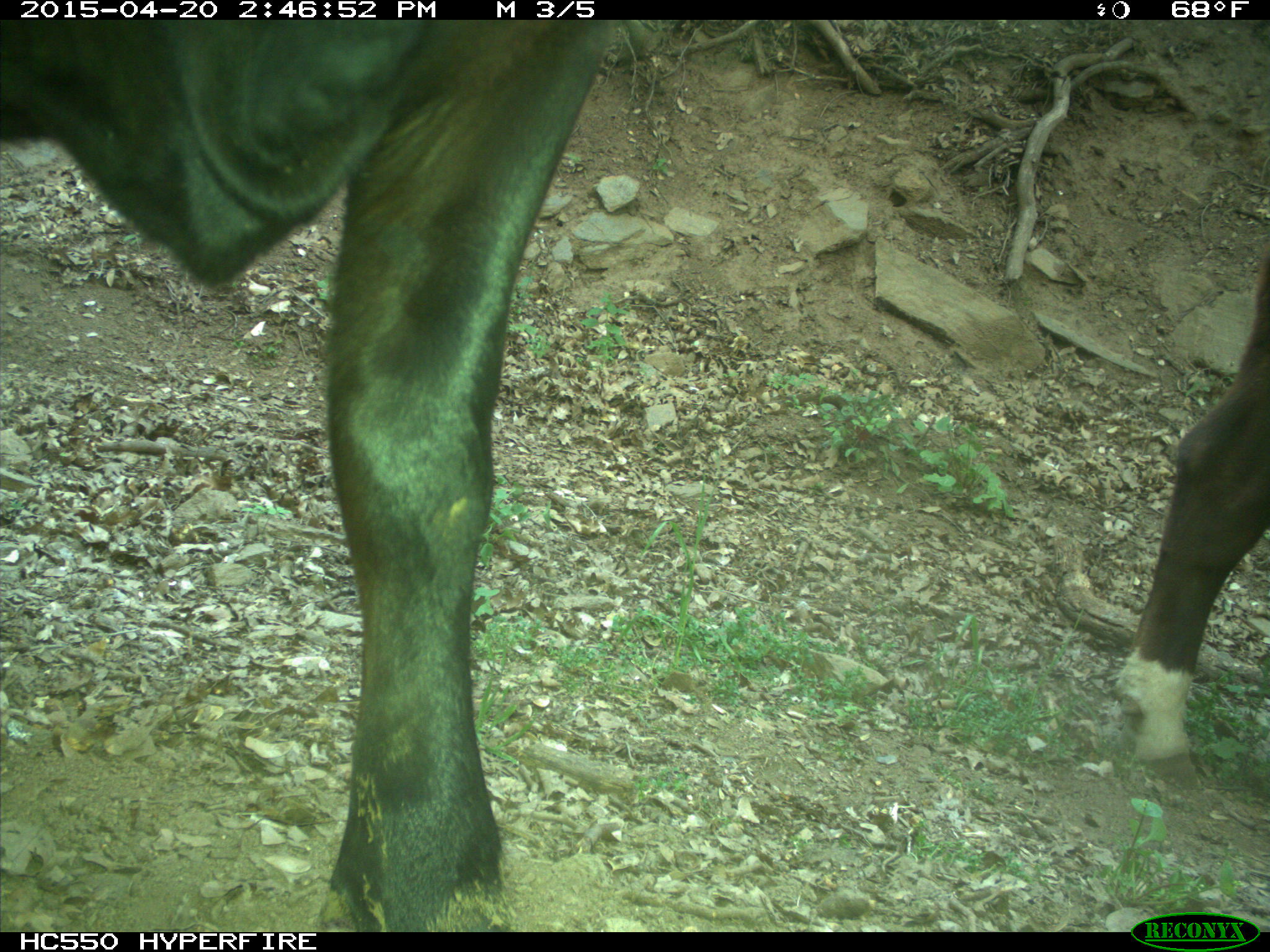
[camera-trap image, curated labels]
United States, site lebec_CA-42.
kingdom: Animalia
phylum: Chordata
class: Mammalia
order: Artiodactyla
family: Bovidae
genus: Bos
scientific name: Bos taurus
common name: domestic cow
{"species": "Bos taurus (domestic cow)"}